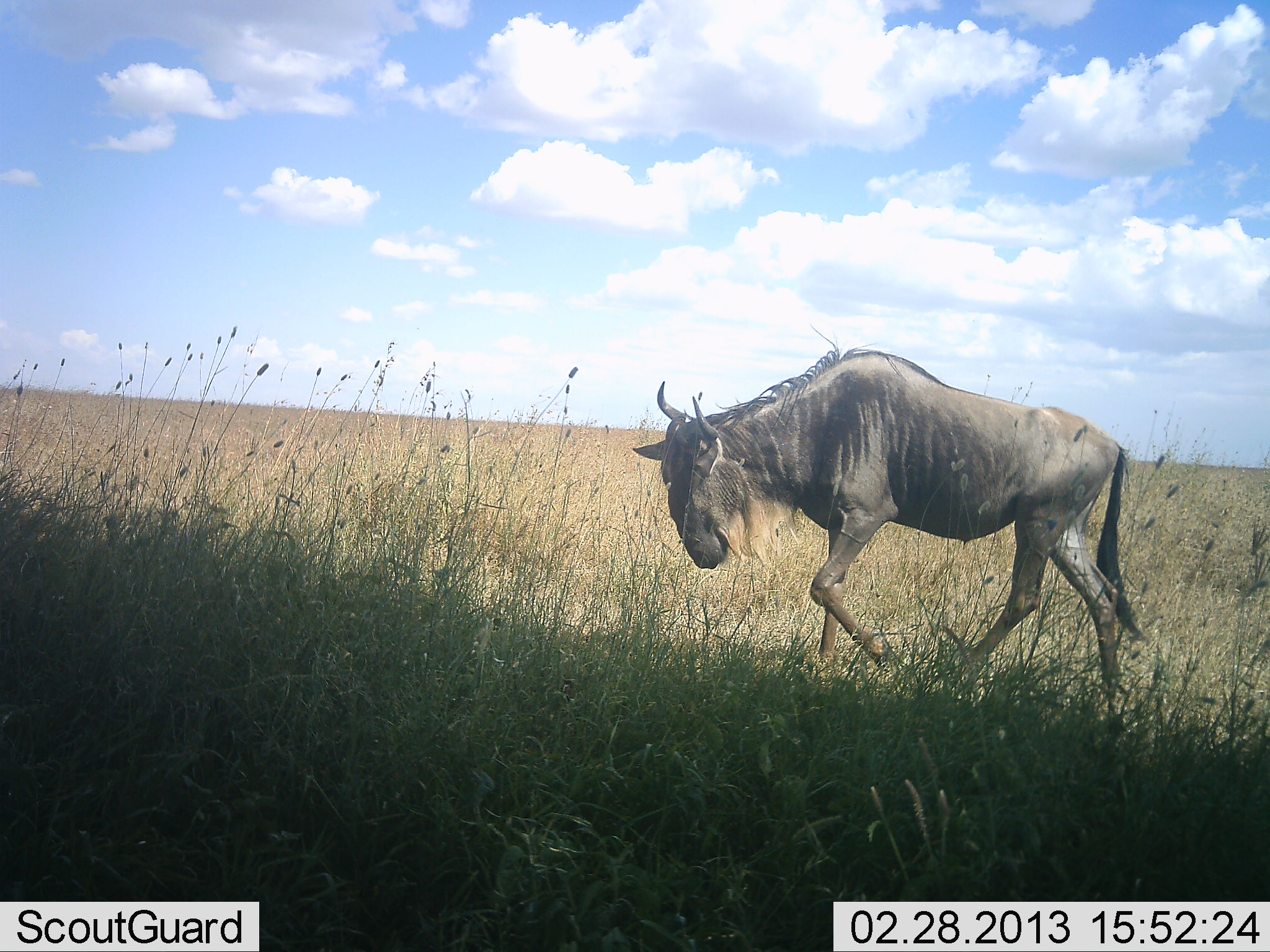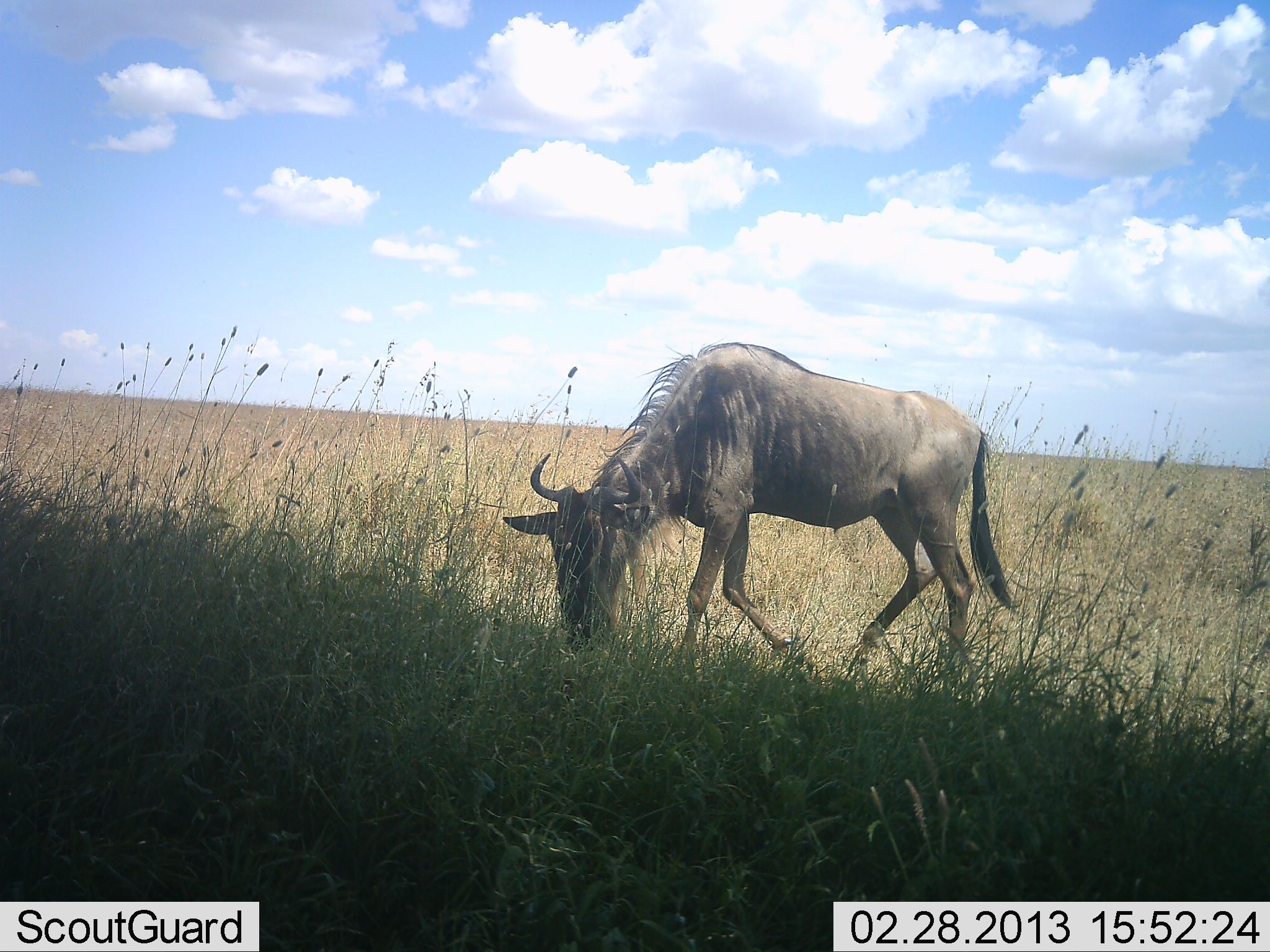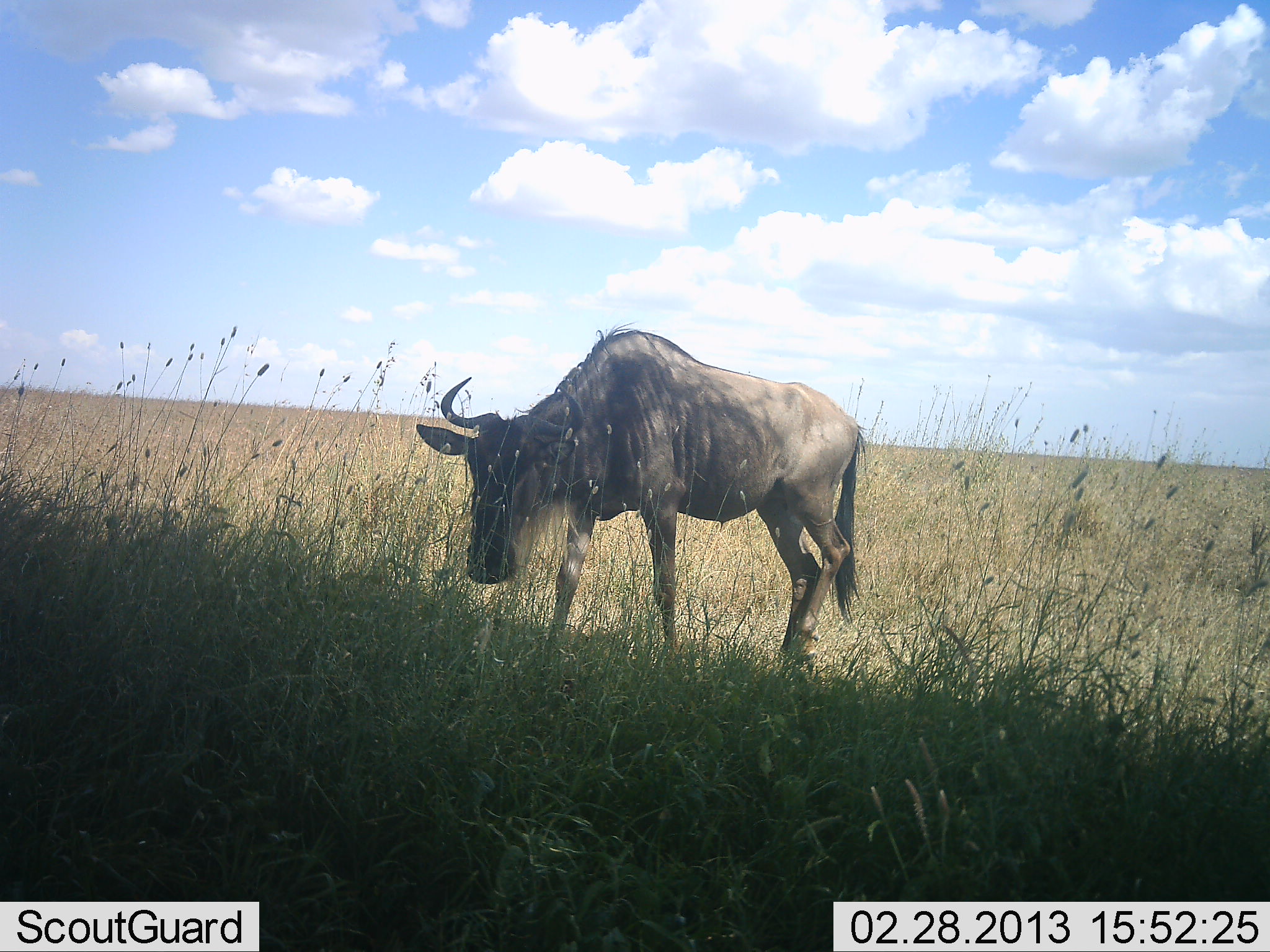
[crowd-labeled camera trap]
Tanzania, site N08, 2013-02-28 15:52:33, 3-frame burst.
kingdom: Animalia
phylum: Chordata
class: Mammalia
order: Artiodactyla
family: Bovidae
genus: Connochaetes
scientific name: Connochaetes taurinus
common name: blue wildebeest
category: wildebeest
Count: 1.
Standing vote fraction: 9%.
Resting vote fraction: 0%.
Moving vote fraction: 66%.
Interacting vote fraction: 0%.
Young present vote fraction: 0%.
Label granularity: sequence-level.